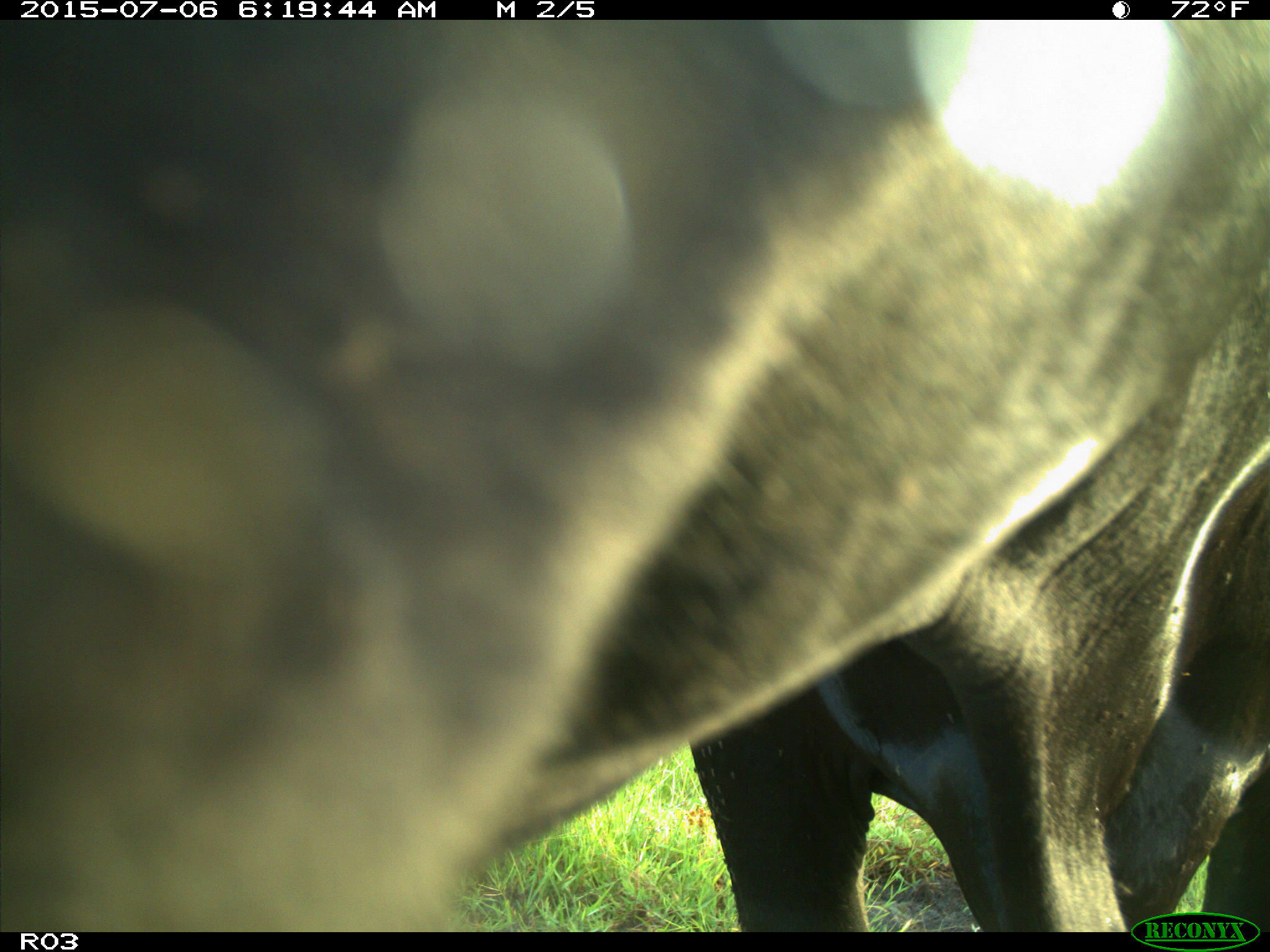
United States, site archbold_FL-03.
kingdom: Animalia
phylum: Chordata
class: Mammalia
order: Artiodactyla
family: Bovidae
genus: Bos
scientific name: Bos taurus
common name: domestic cow